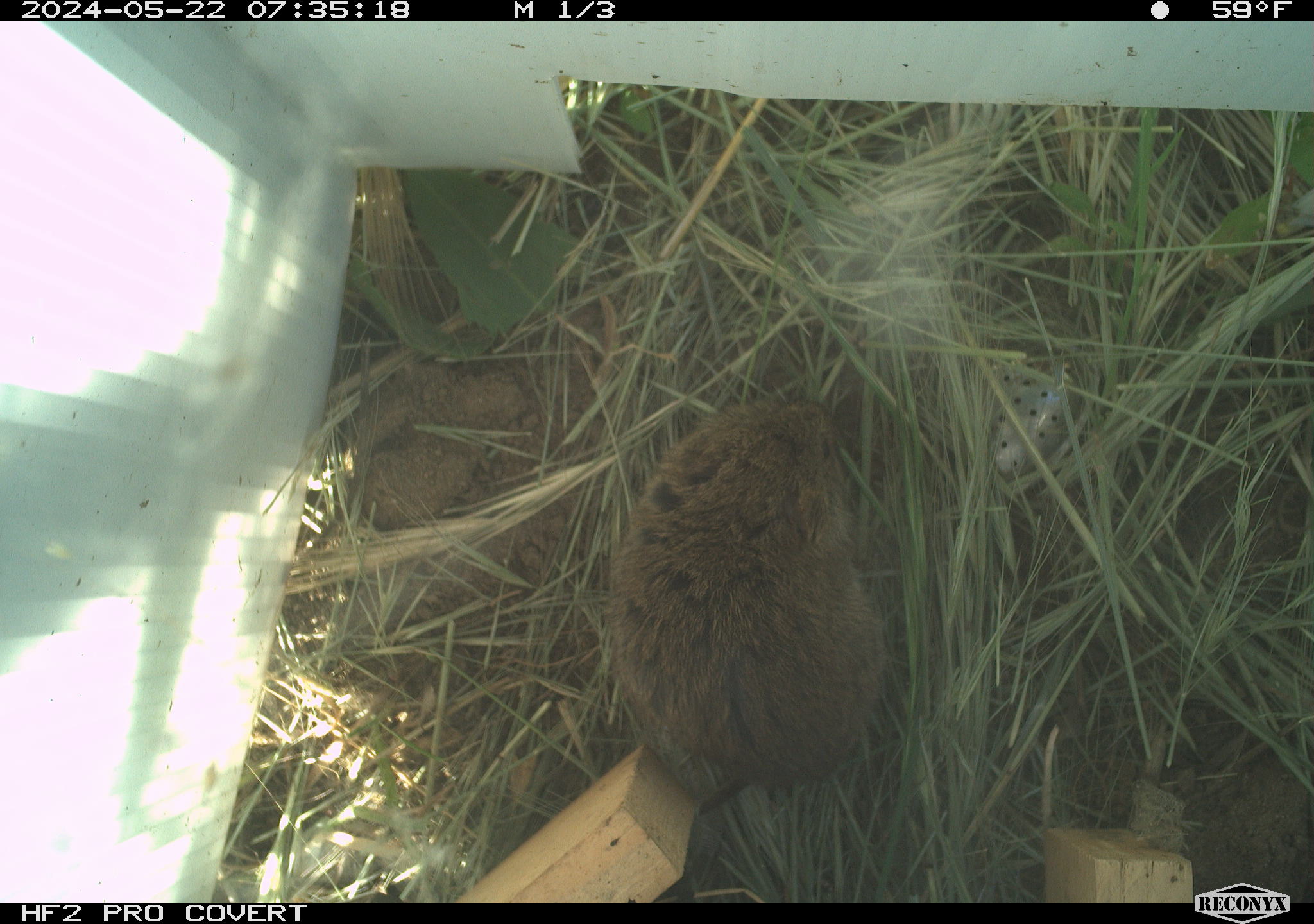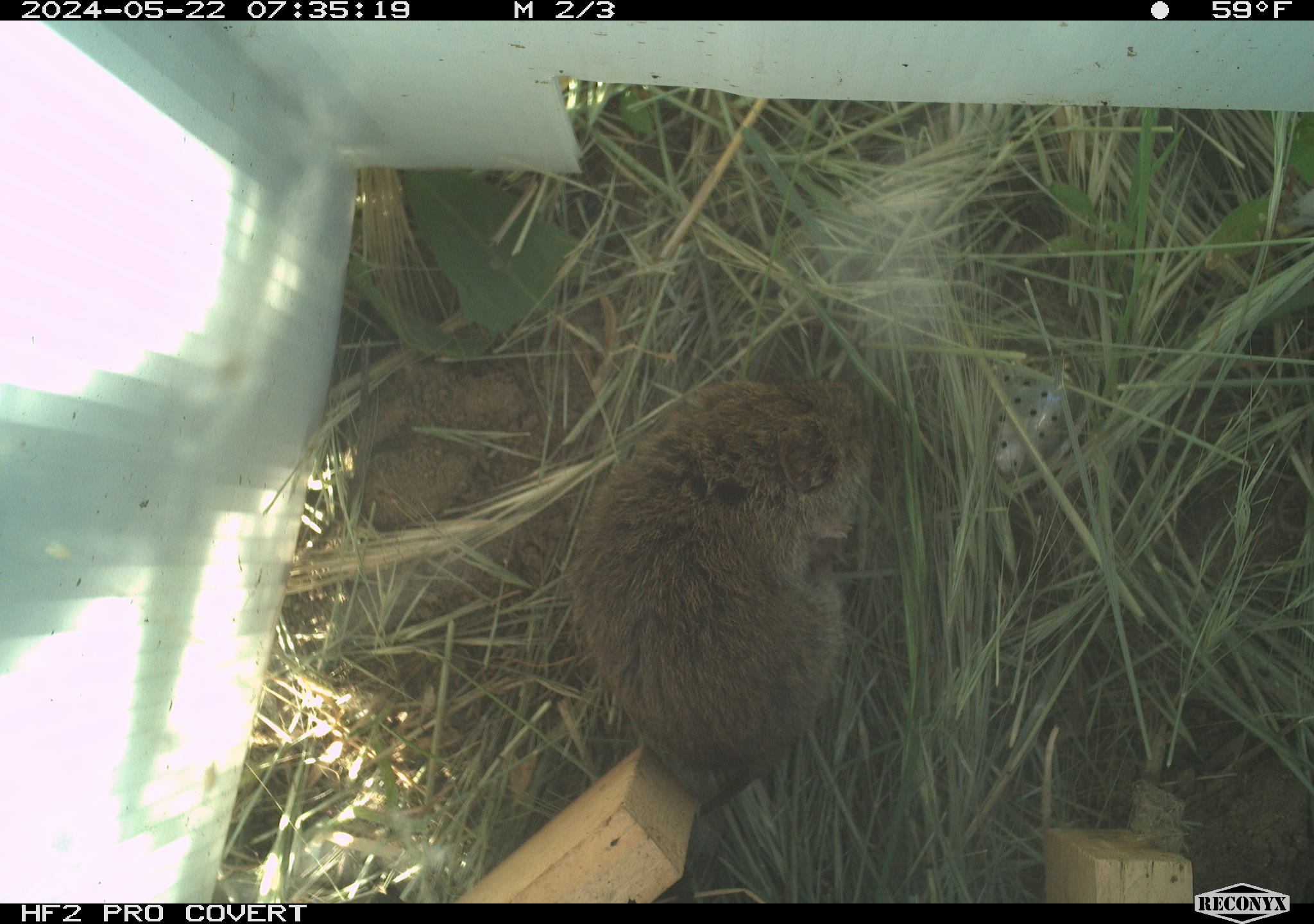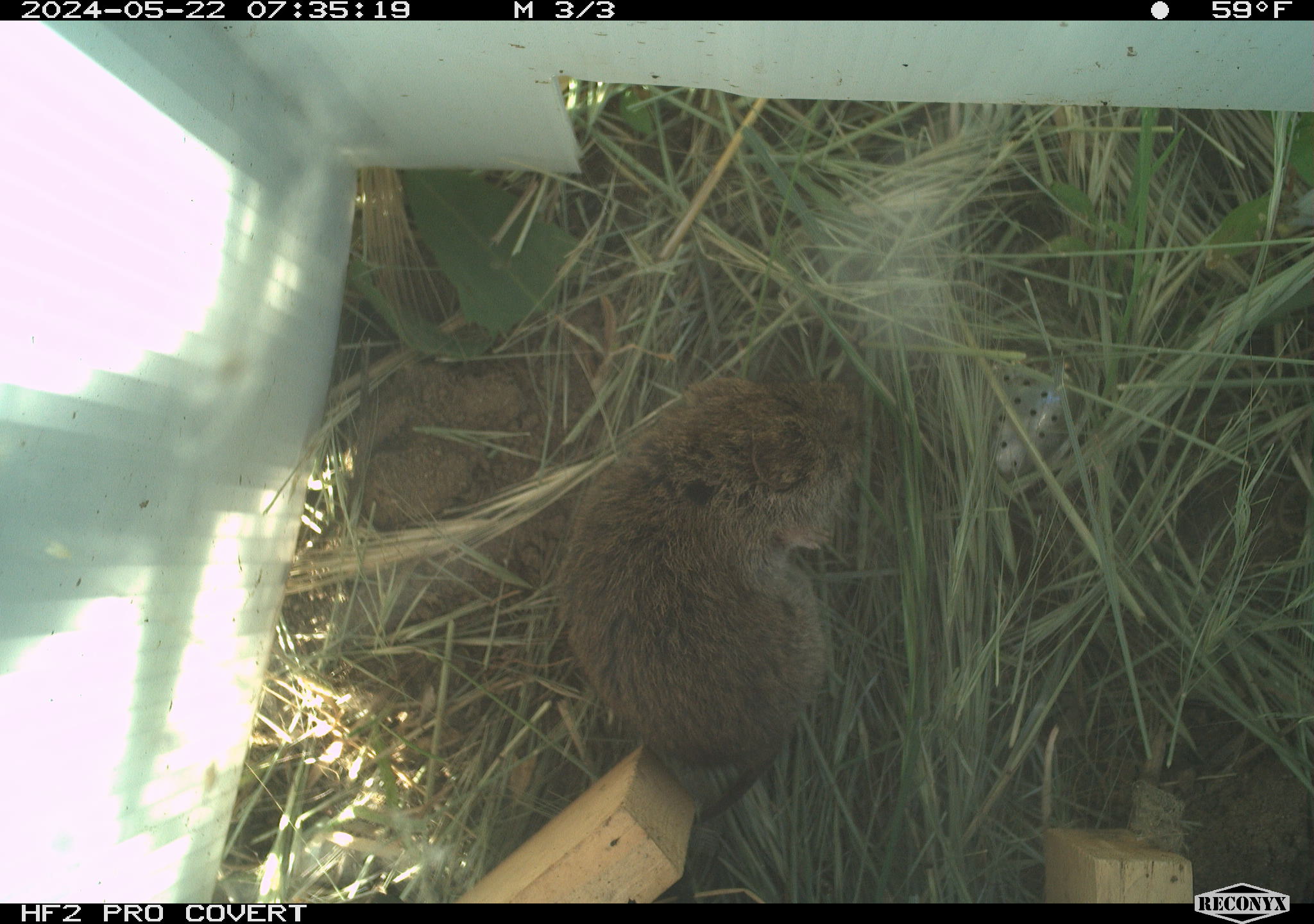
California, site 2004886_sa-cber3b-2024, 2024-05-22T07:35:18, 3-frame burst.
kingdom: Animalia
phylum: Chordata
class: Mammalia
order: Rodentia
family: Cricetidae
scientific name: Arvicolinae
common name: voles, lemmings, and muskrats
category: arvicolinae subfamily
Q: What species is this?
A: Arvicolinae subfamily (voles, lemmings, and muskrats) (Arvicolinae).